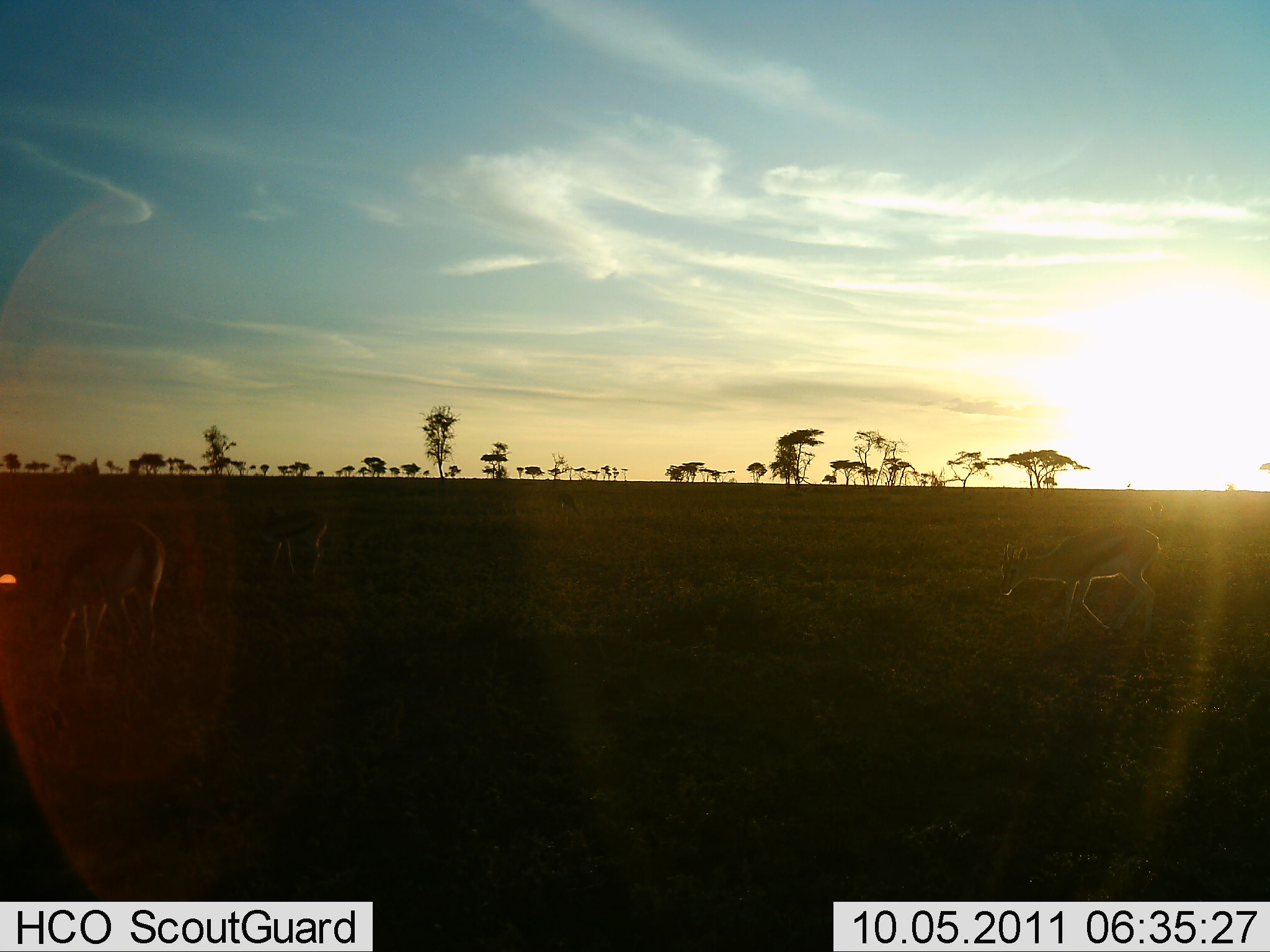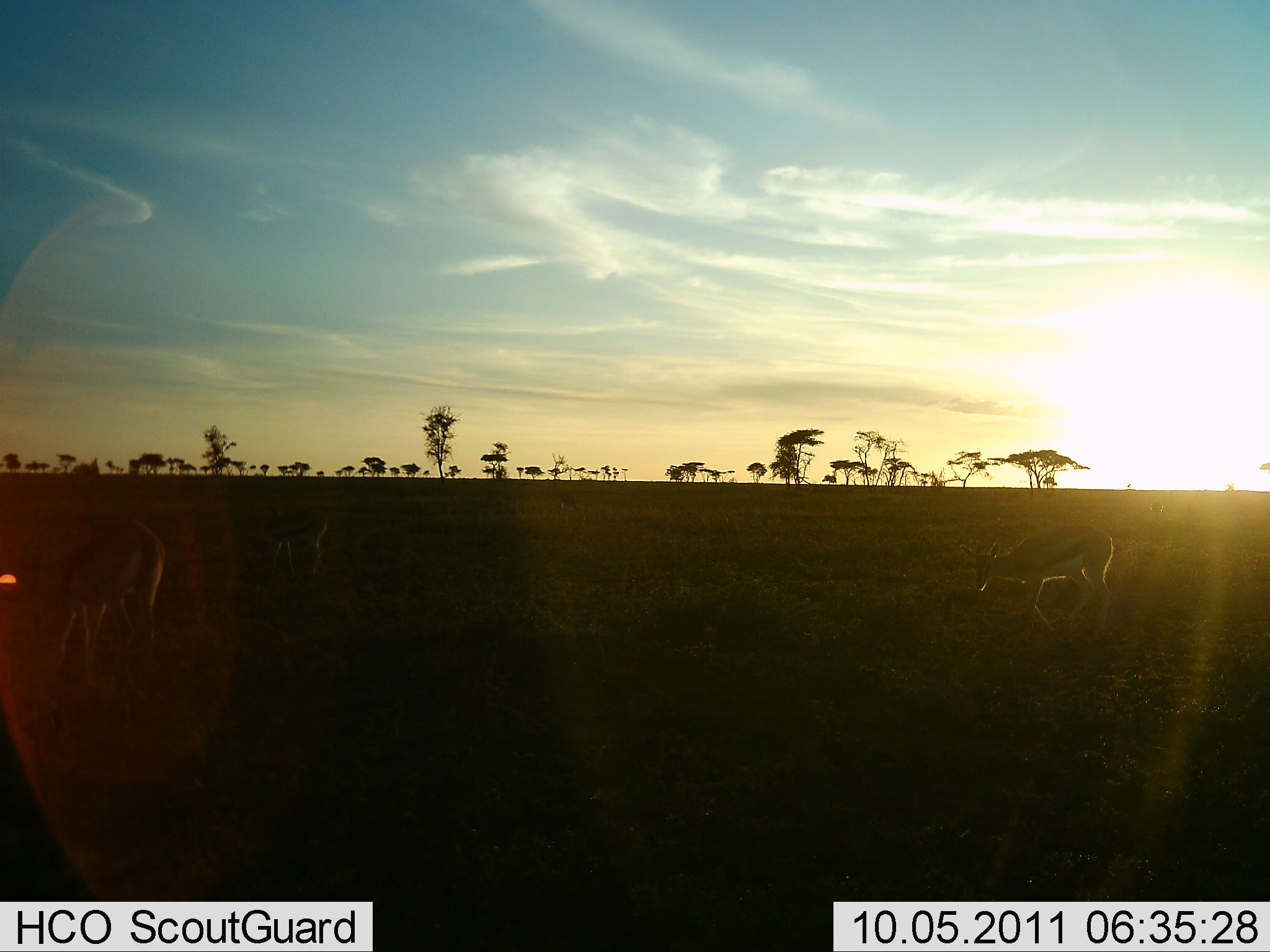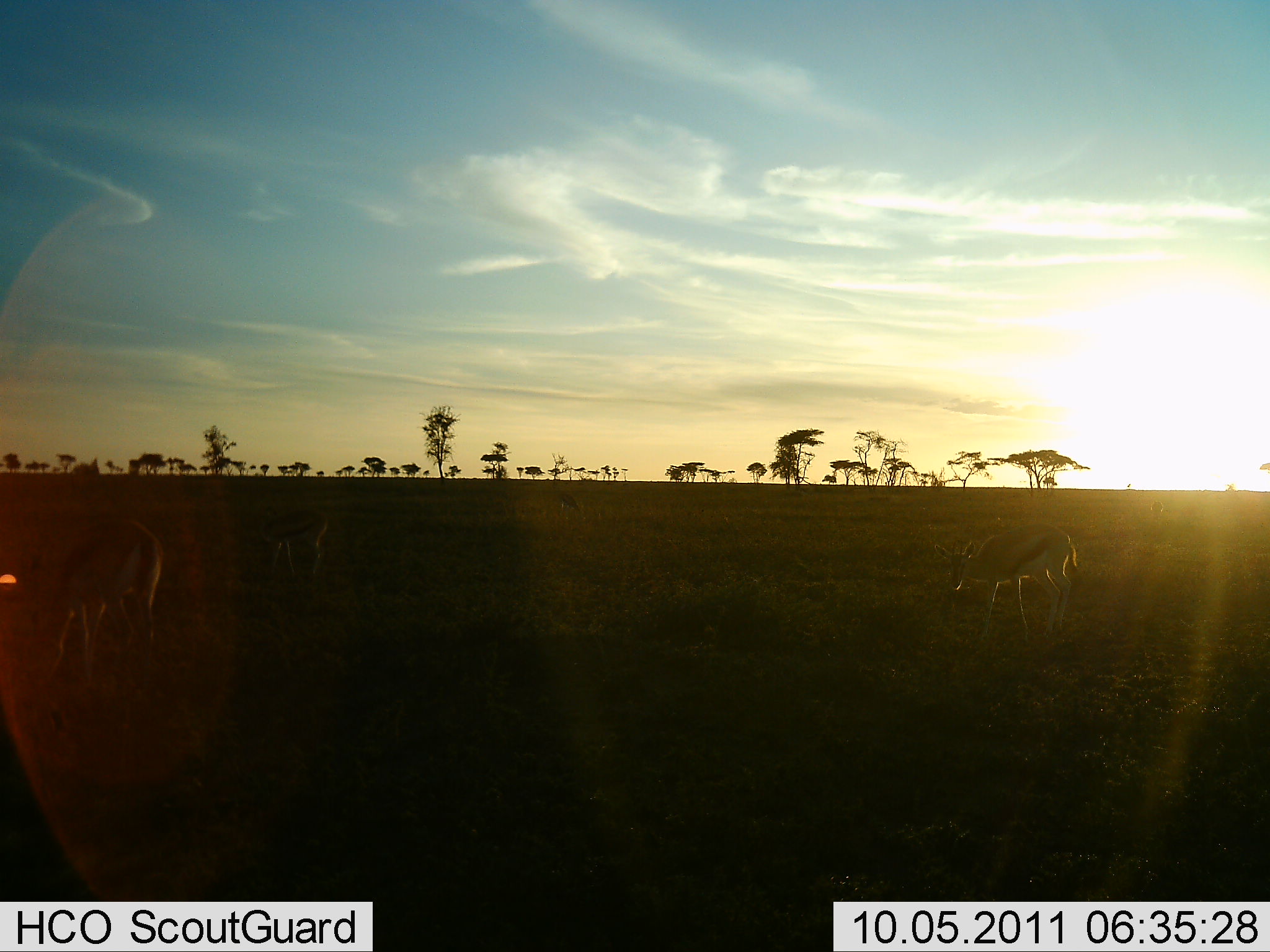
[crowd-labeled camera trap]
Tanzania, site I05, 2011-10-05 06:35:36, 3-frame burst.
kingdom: Animalia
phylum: Chordata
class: Mammalia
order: Artiodactyla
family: Bovidae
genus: Eudorcas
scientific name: Eudorcas thomsonii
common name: thomson's gazelle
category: gazellethomsons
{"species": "gazellethomsons (thomson's gazelle) (Eudorcas thomsonii)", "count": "3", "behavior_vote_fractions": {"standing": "55%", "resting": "0%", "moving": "45%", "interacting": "0%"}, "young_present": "9%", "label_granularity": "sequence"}